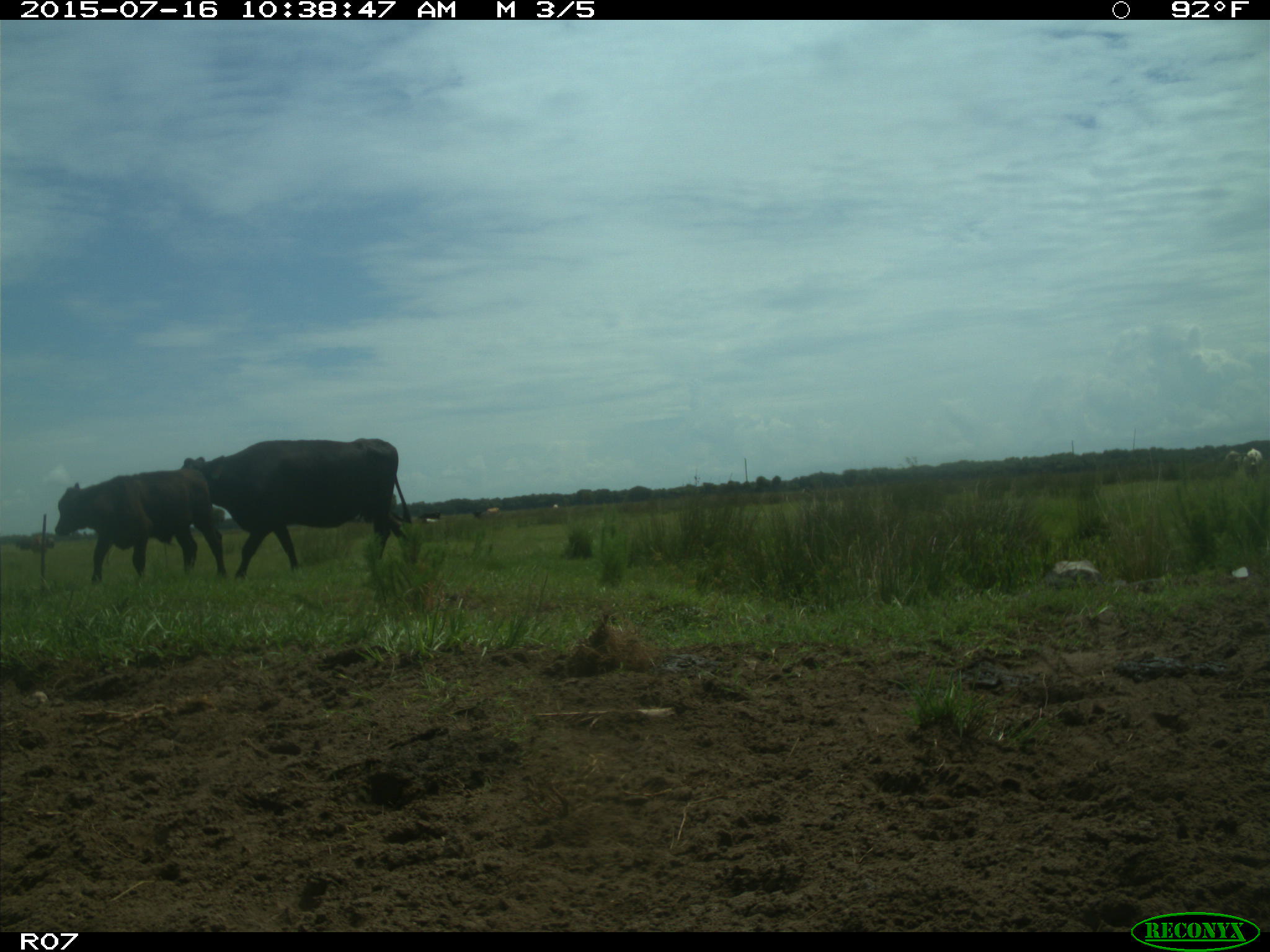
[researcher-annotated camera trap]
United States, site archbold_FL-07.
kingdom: Animalia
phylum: Chordata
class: Mammalia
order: Artiodactyla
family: Bovidae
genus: Bos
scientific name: Bos taurus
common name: domestic cow